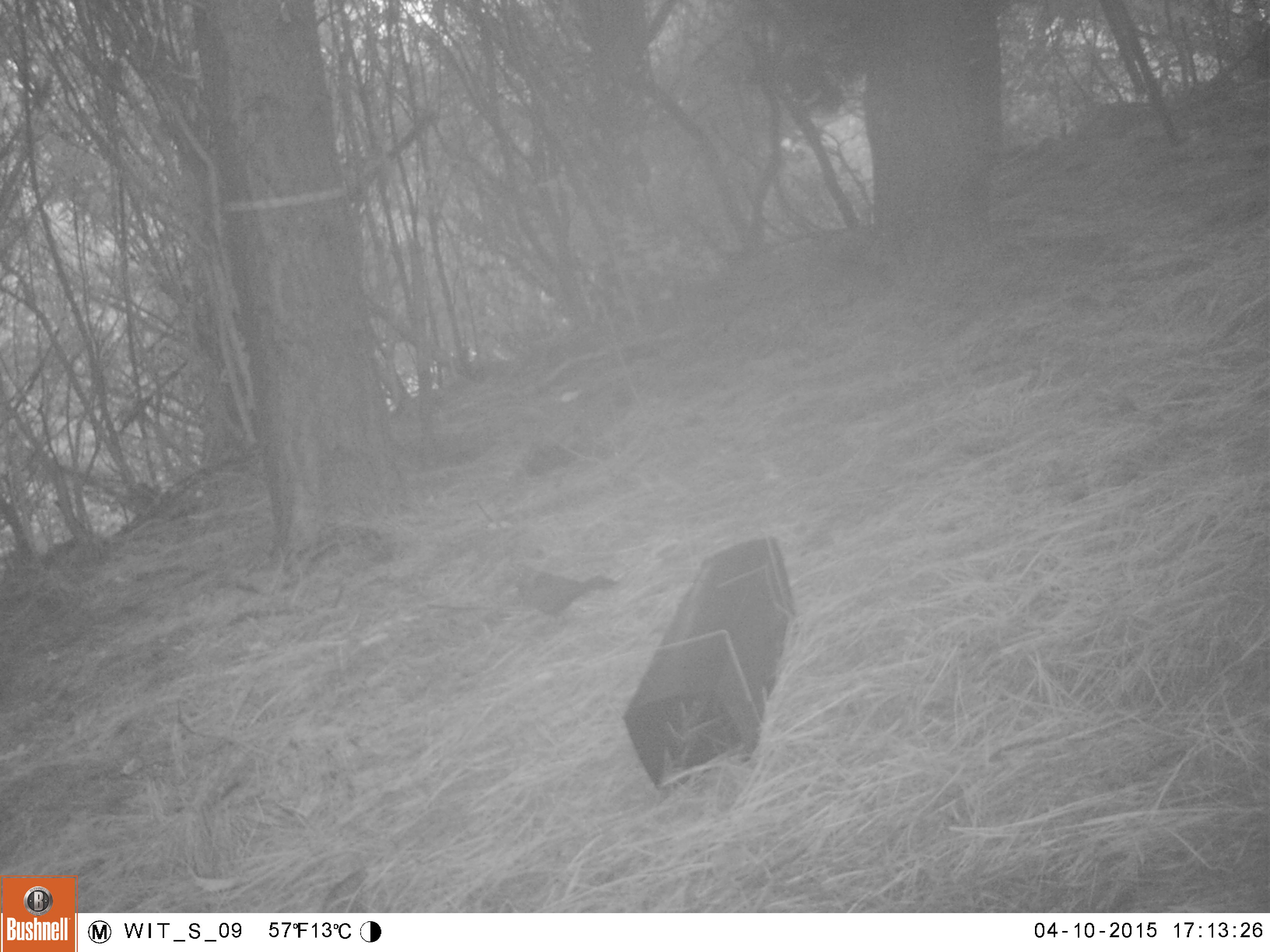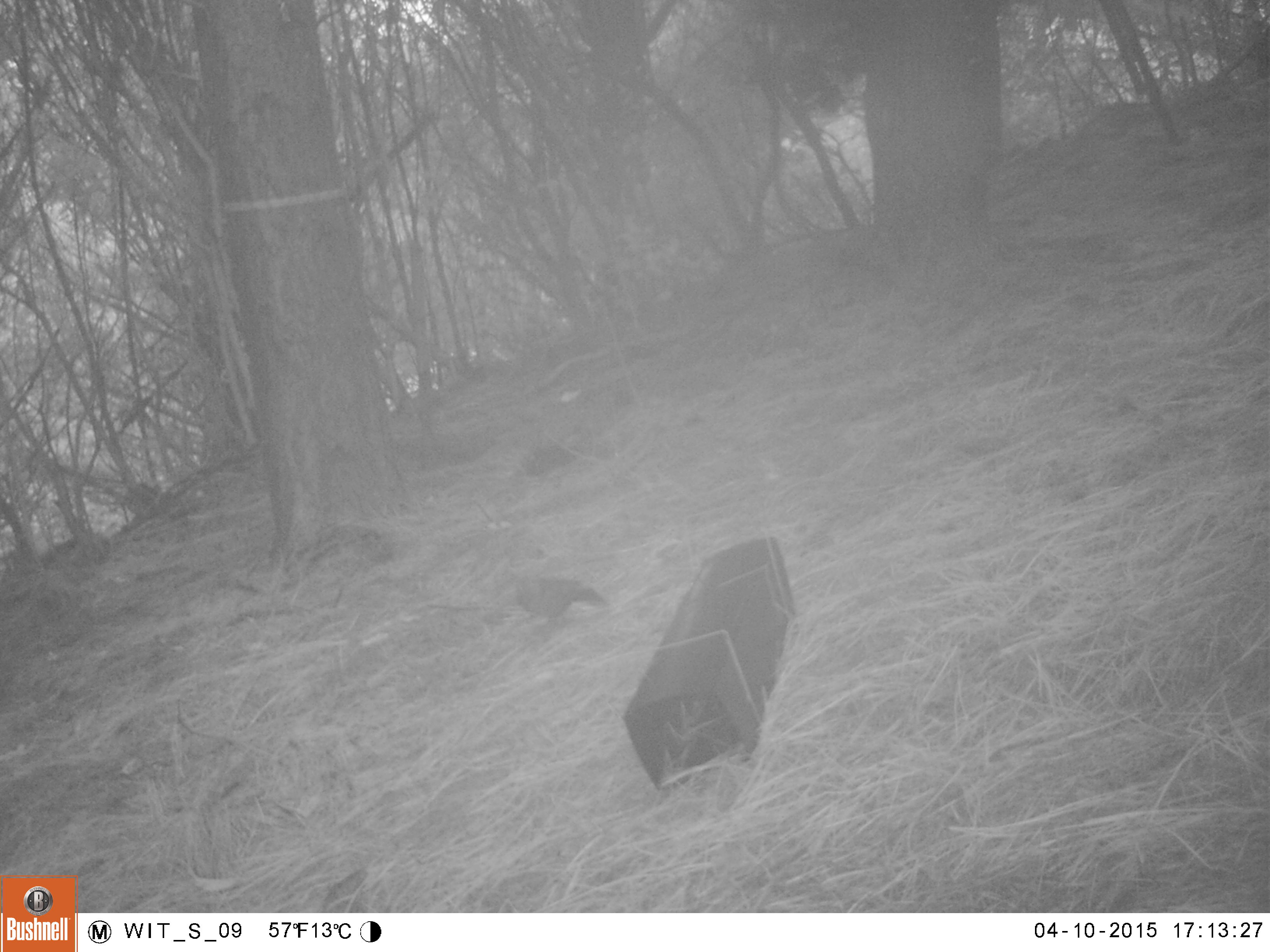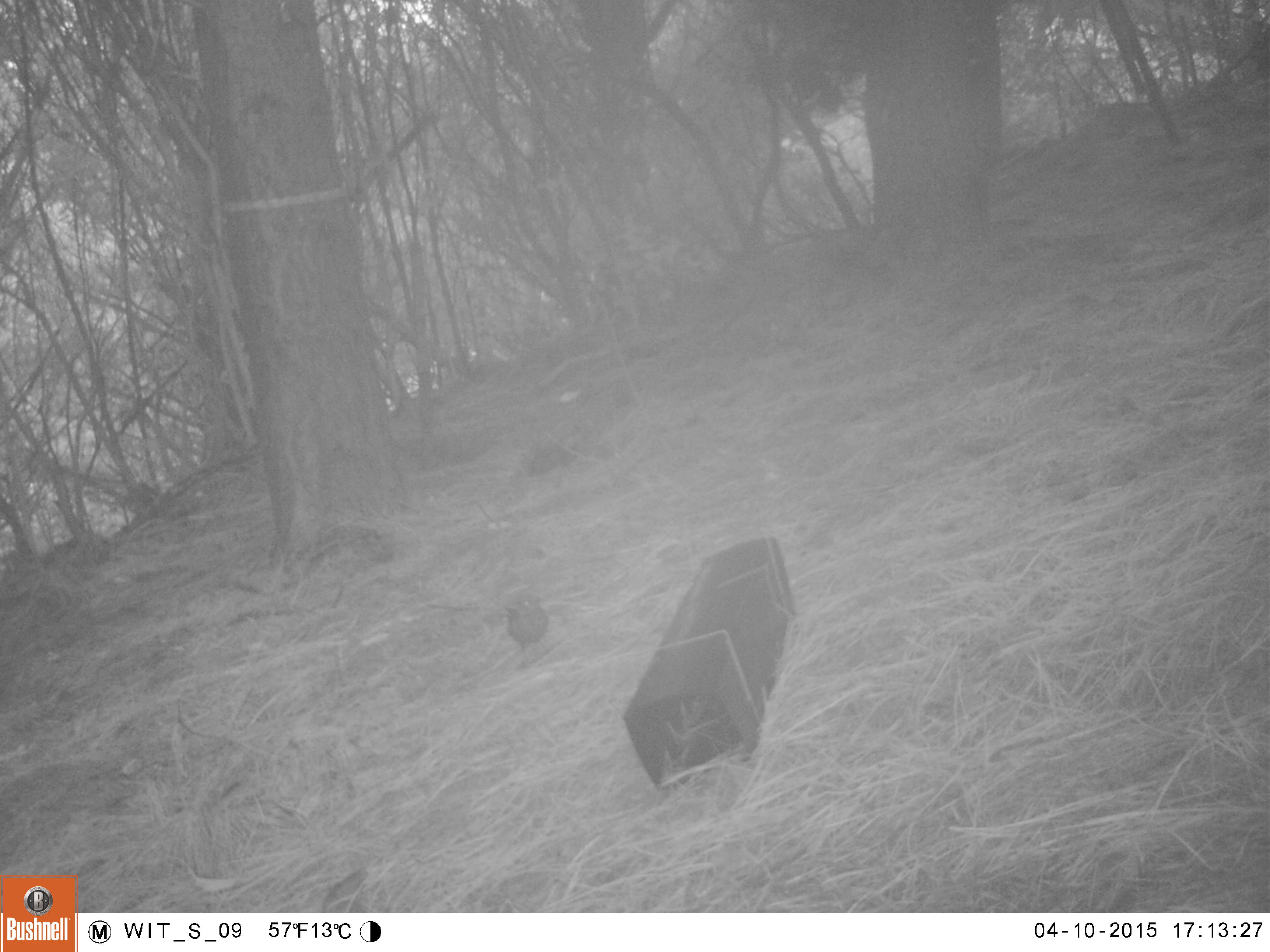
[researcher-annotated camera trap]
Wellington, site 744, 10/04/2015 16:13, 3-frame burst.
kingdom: Animalia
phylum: Chordata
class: Aves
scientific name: Aves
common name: bird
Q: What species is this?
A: Bird (Aves).